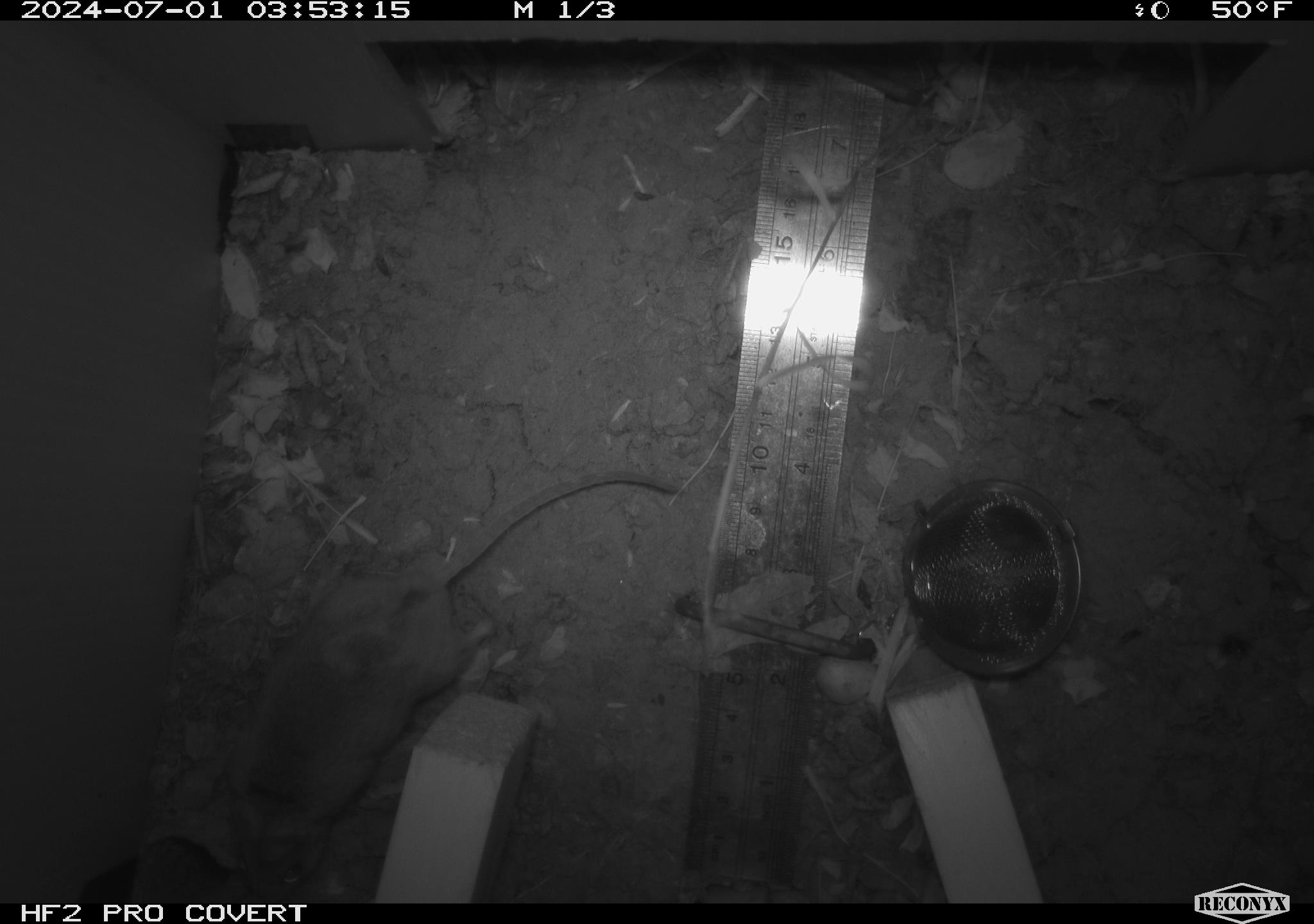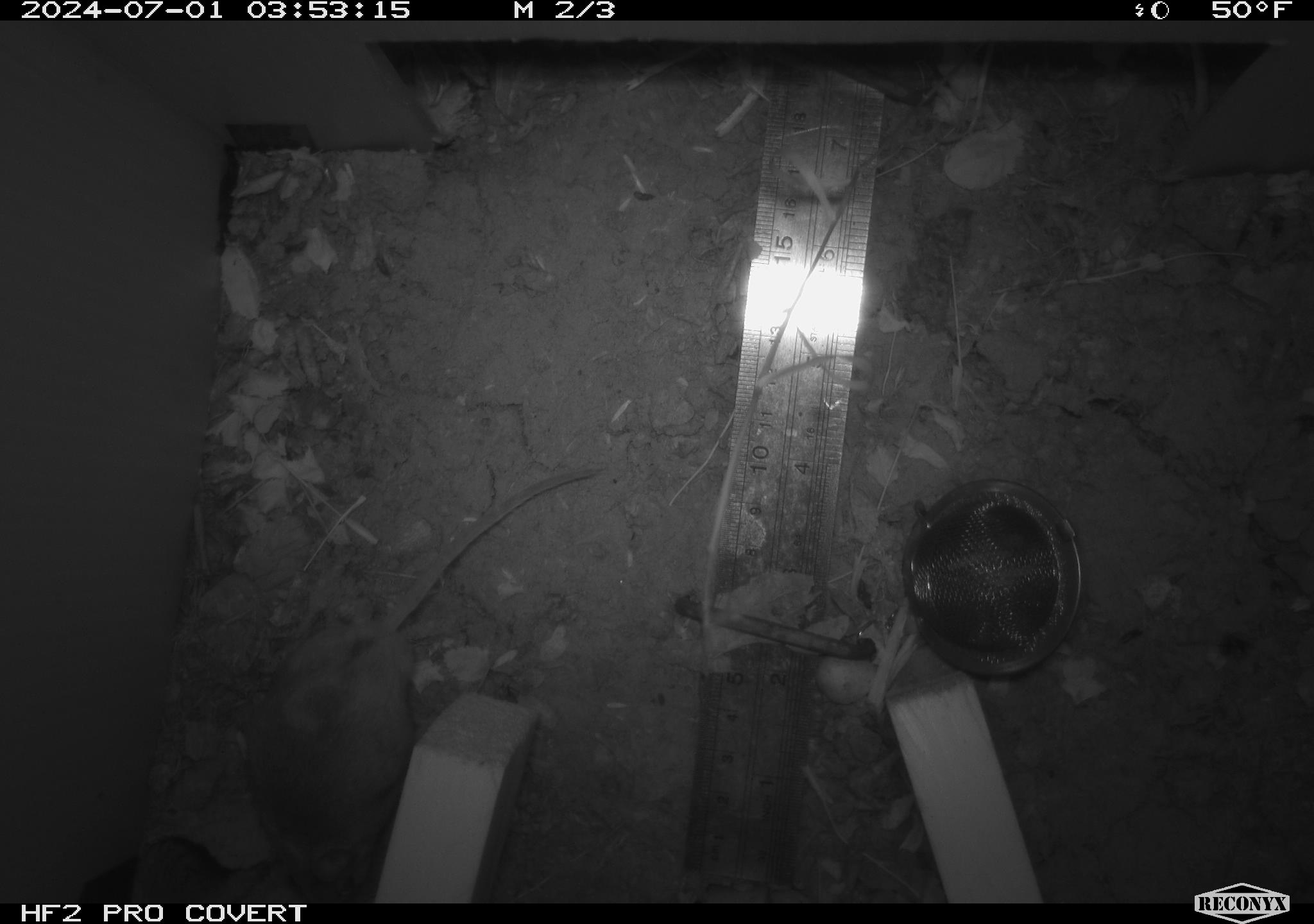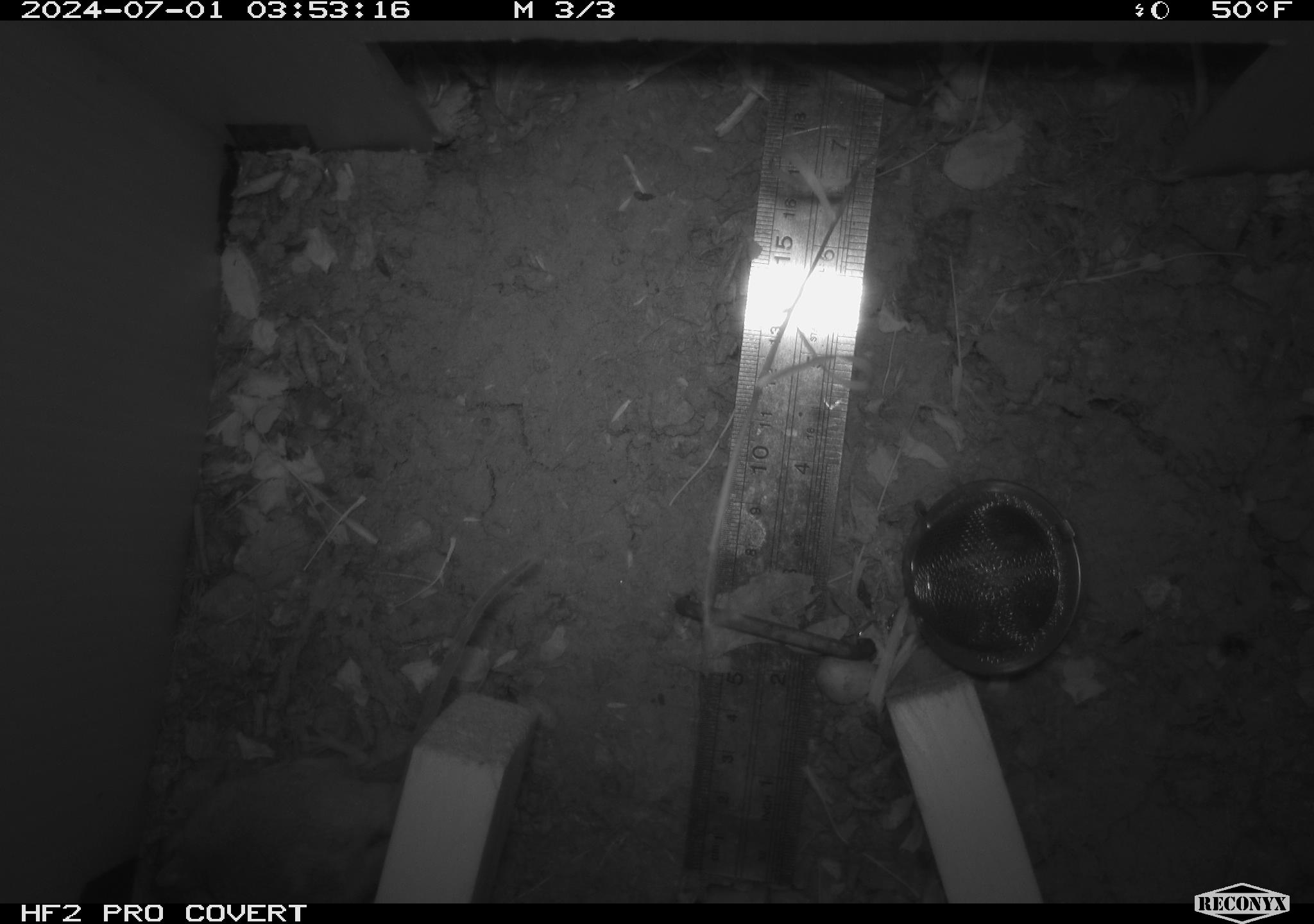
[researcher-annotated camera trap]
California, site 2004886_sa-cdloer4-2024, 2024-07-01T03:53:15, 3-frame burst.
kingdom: Animalia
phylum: Chordata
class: Mammalia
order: Rodentia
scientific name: Rodentia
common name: rodent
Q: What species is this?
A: Rodent (Rodentia).